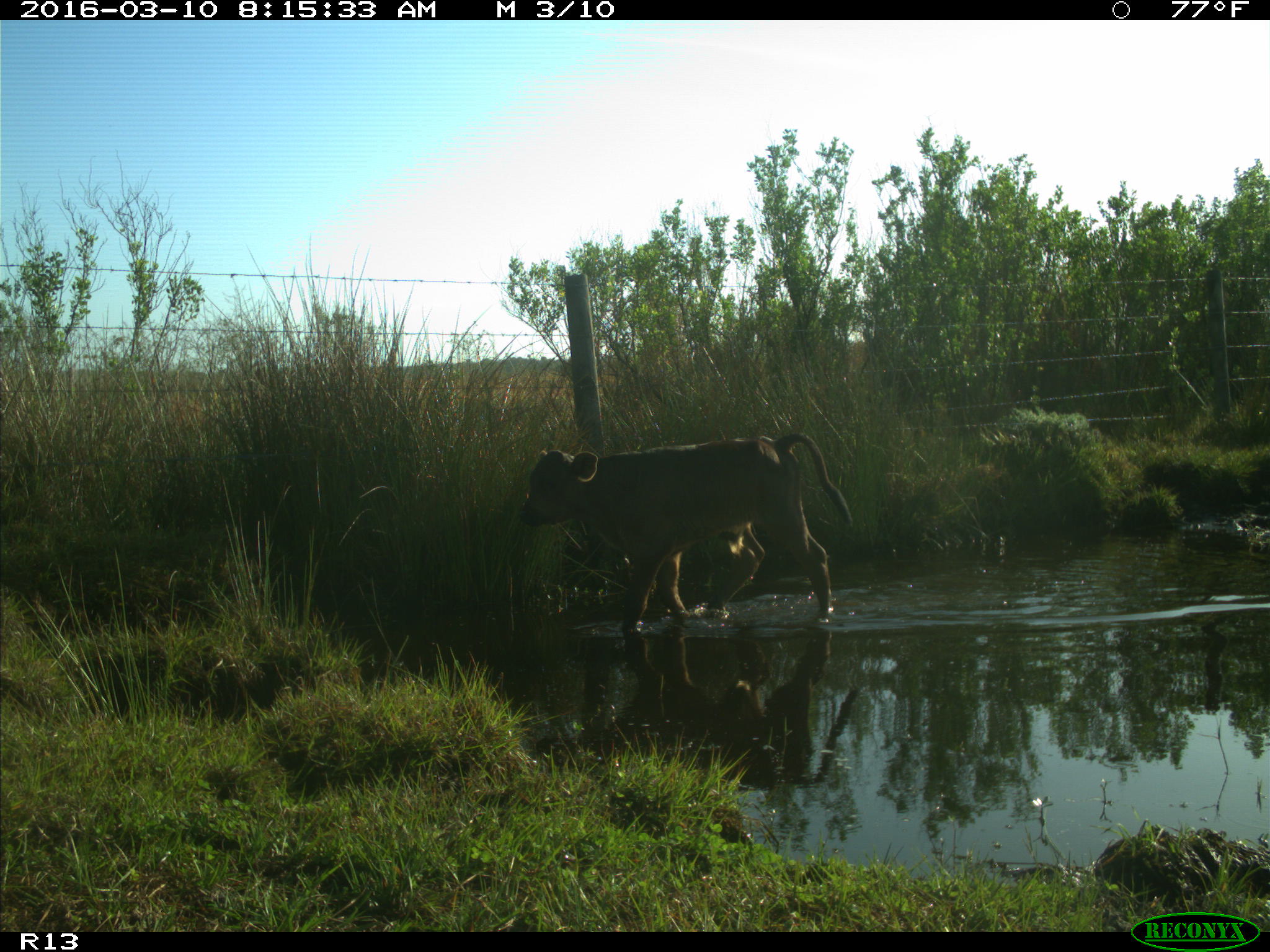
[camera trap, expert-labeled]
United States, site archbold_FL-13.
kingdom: Animalia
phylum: Chordata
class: Mammalia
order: Artiodactyla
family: Bovidae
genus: Bos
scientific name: Bos taurus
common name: domestic cow